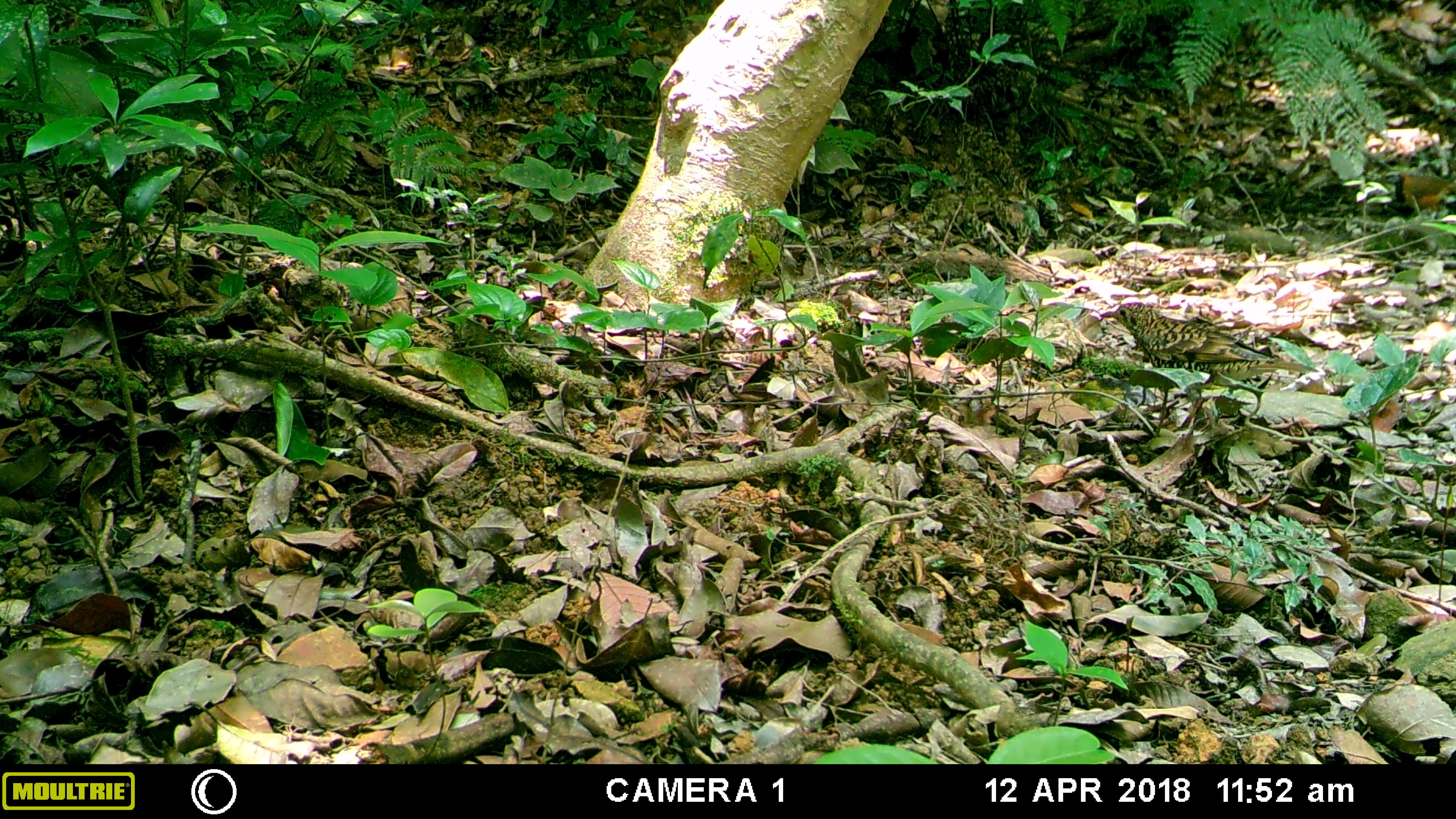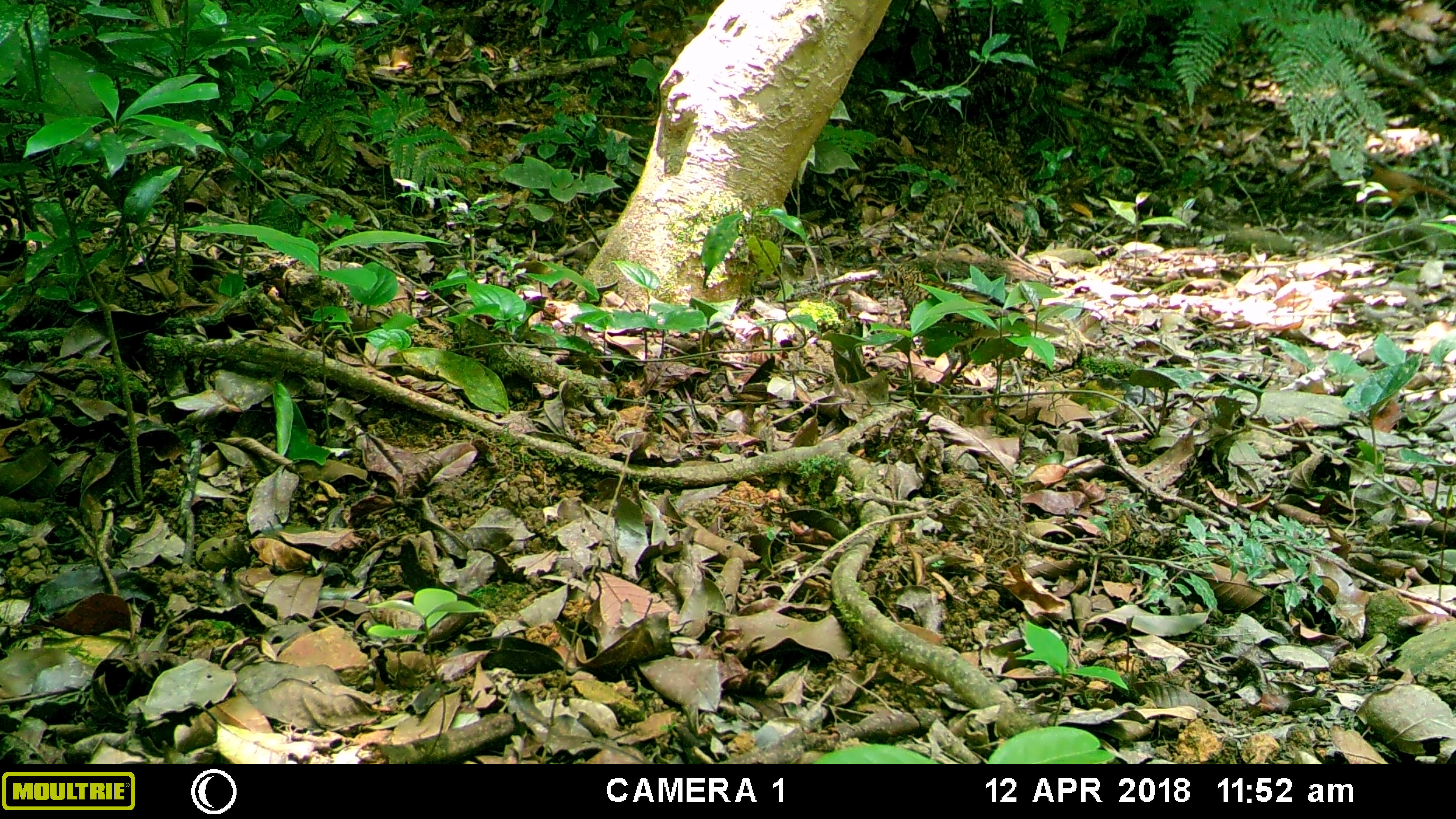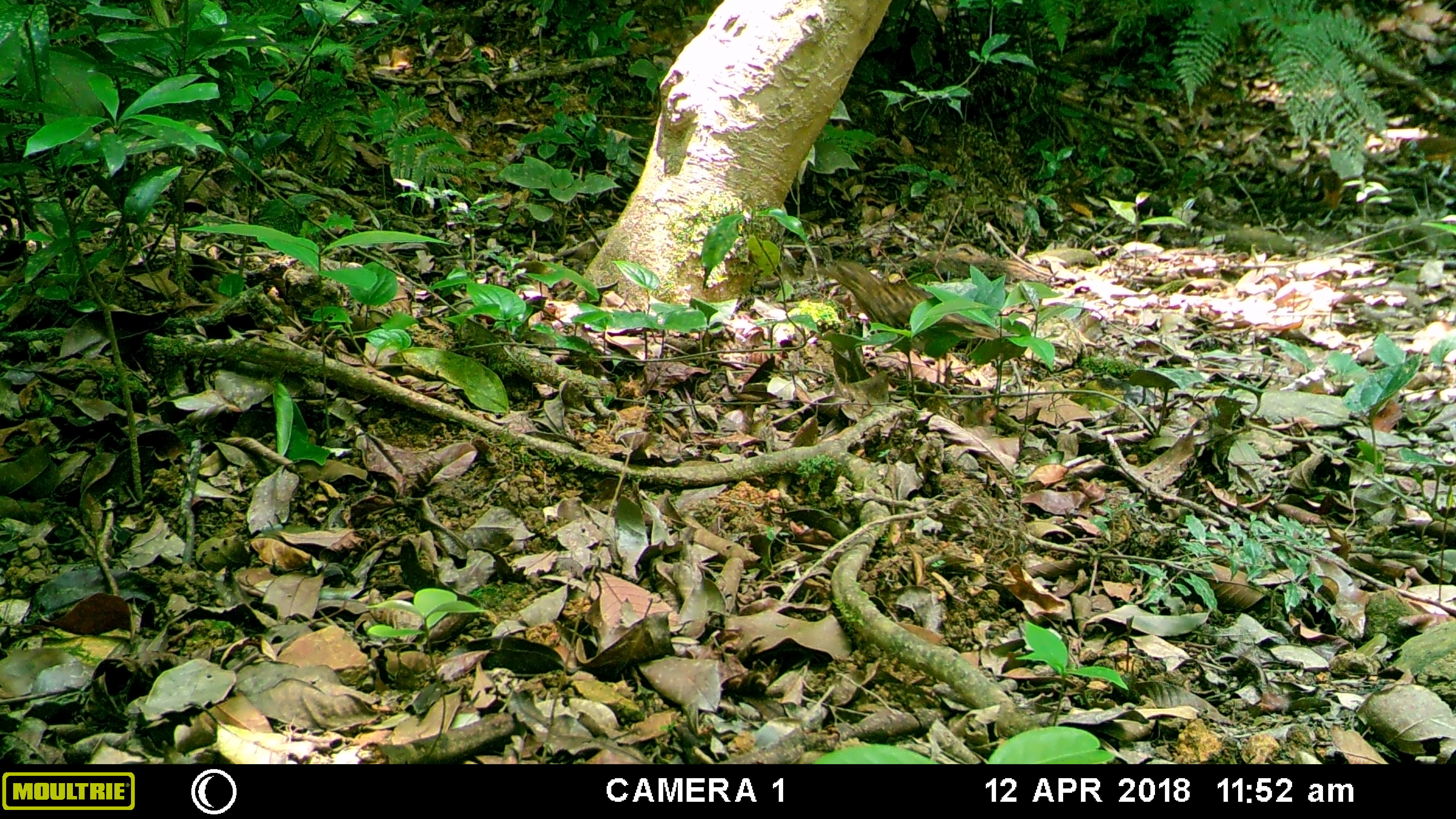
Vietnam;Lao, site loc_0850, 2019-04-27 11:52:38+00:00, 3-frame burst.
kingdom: Animalia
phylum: Chordata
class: Aves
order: Passeriformes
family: Turdidae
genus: Zoothera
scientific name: Zoothera dauma dauma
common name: scaly thrush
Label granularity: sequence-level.